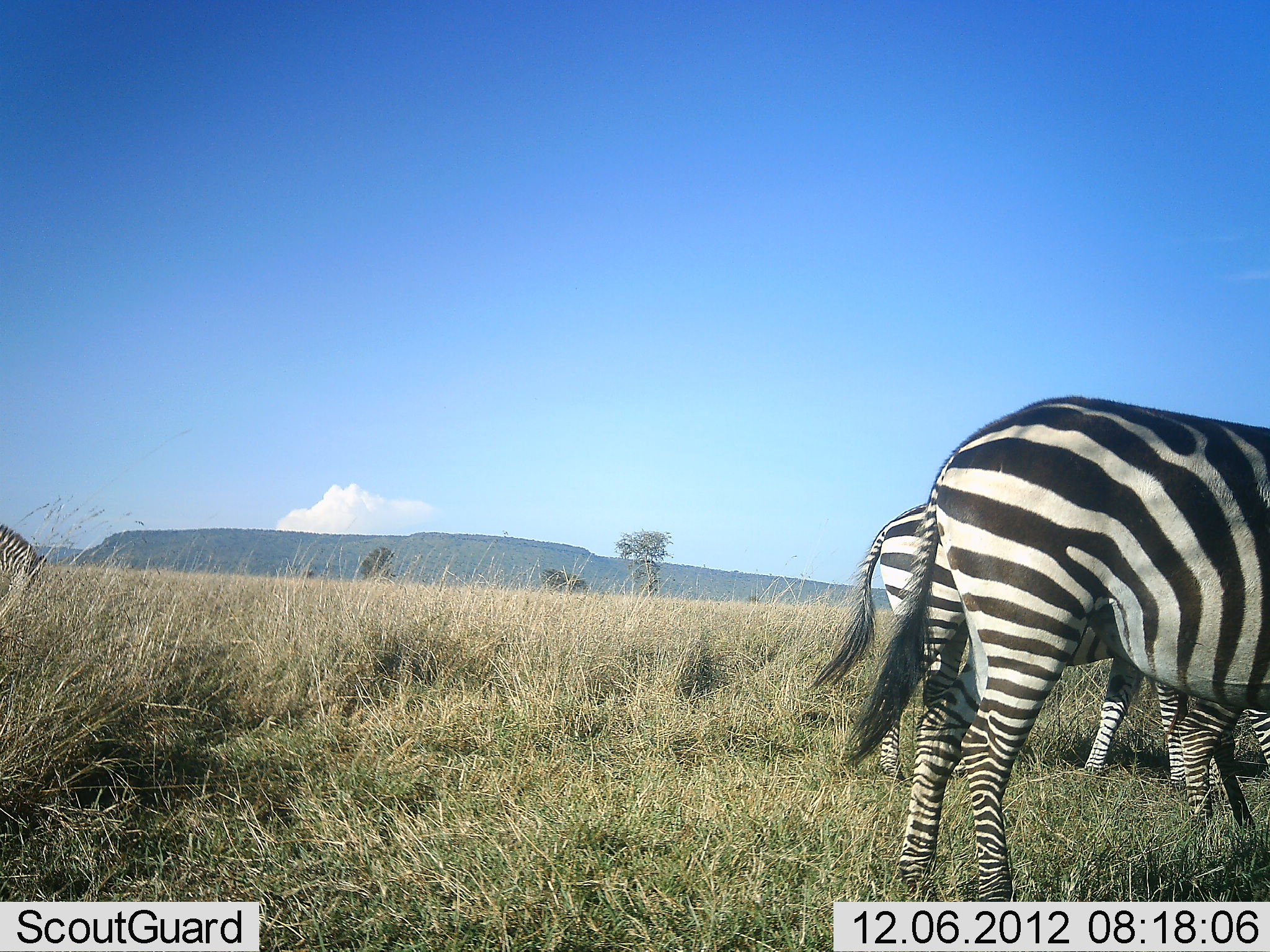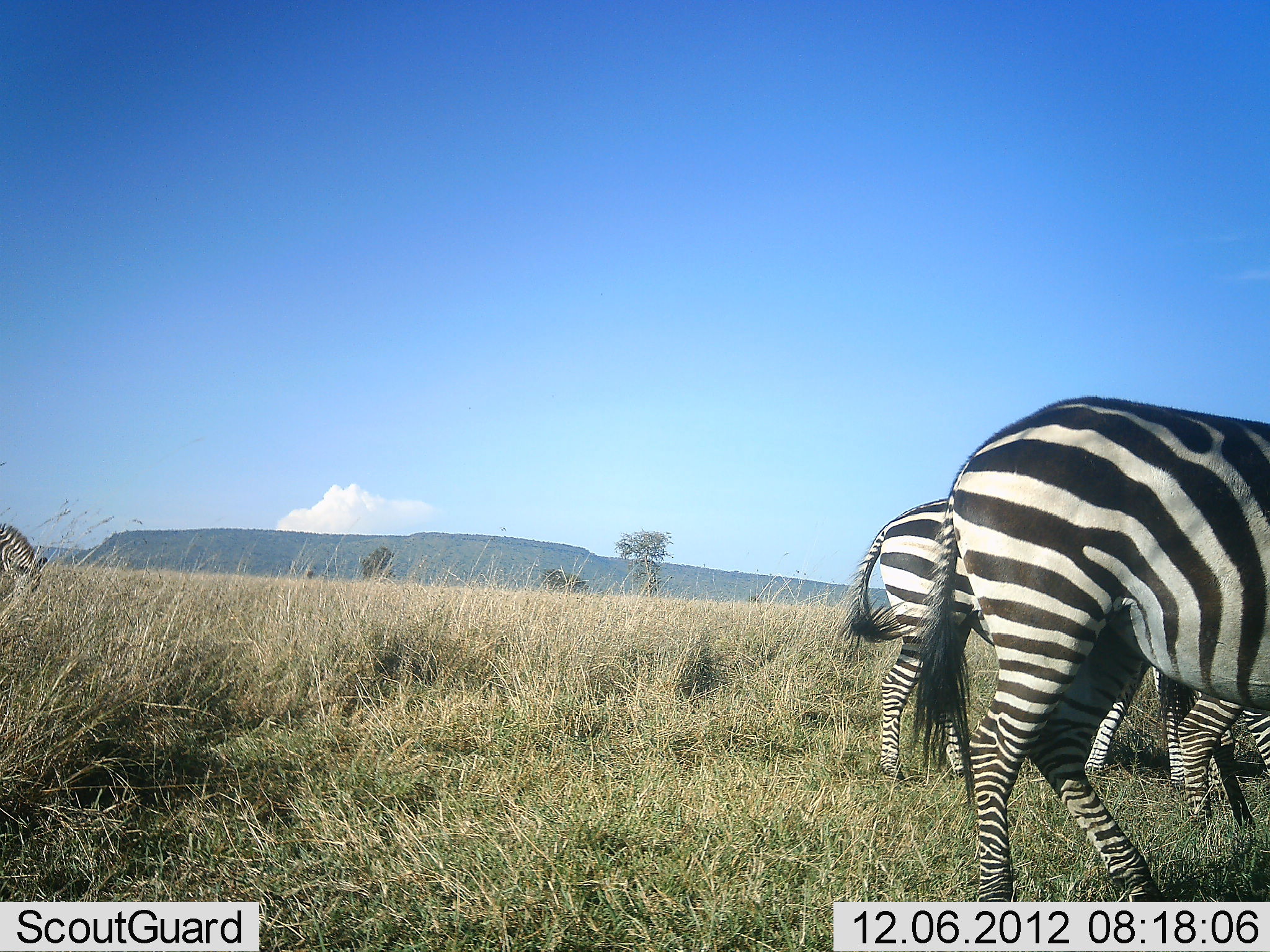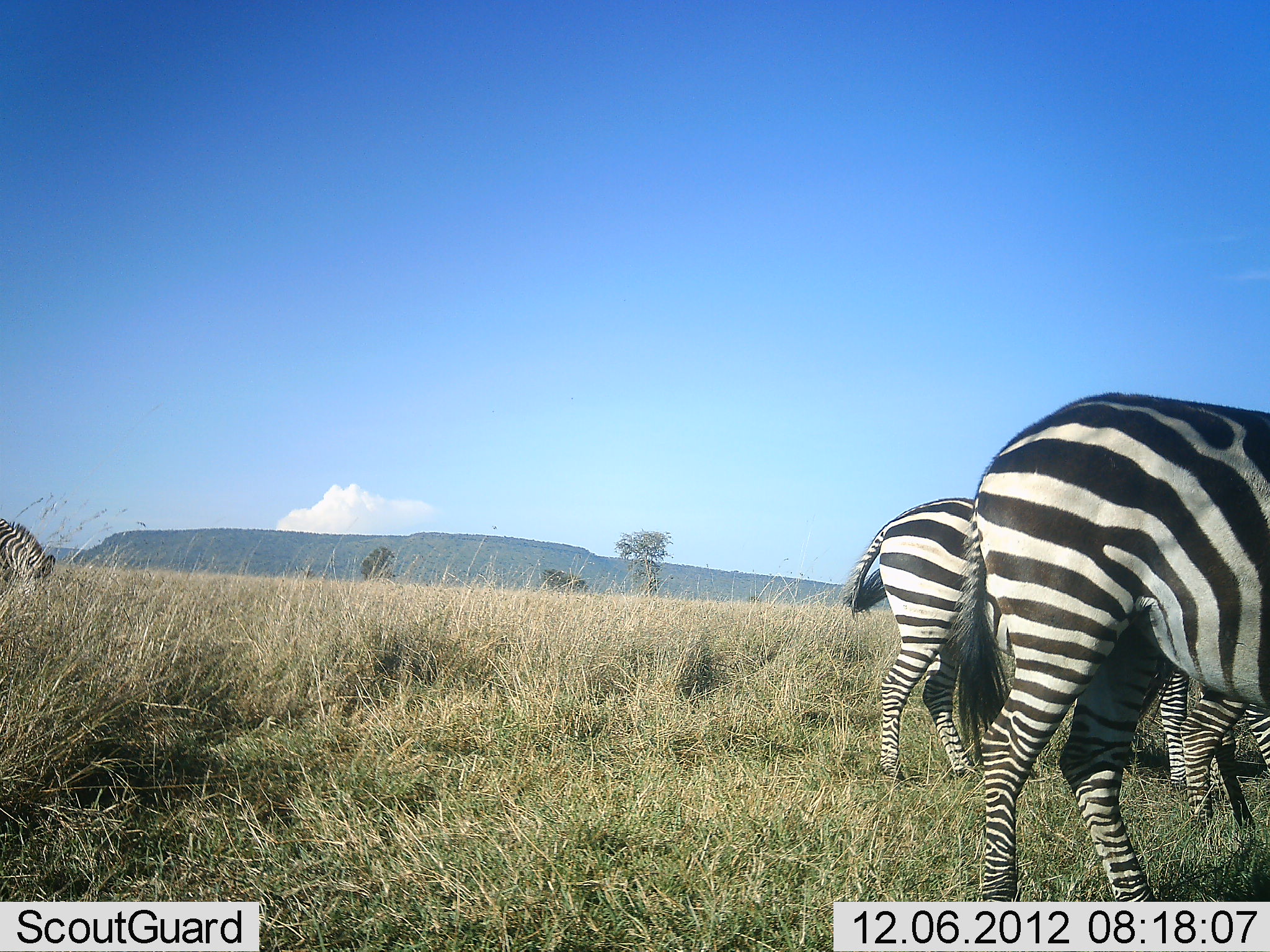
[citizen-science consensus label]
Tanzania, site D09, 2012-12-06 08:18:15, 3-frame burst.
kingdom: Animalia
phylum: Chordata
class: Mammalia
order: Perissodactyla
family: Equidae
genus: Equus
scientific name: Equus quagga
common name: plains zebra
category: zebra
Zebra (plains zebra) (Equus quagga), count 4. Behavior (volunteer vote fractions): standing 40%, resting 0%, moving 30%, interacting 0%. Young present (vote fraction): 0%. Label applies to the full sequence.